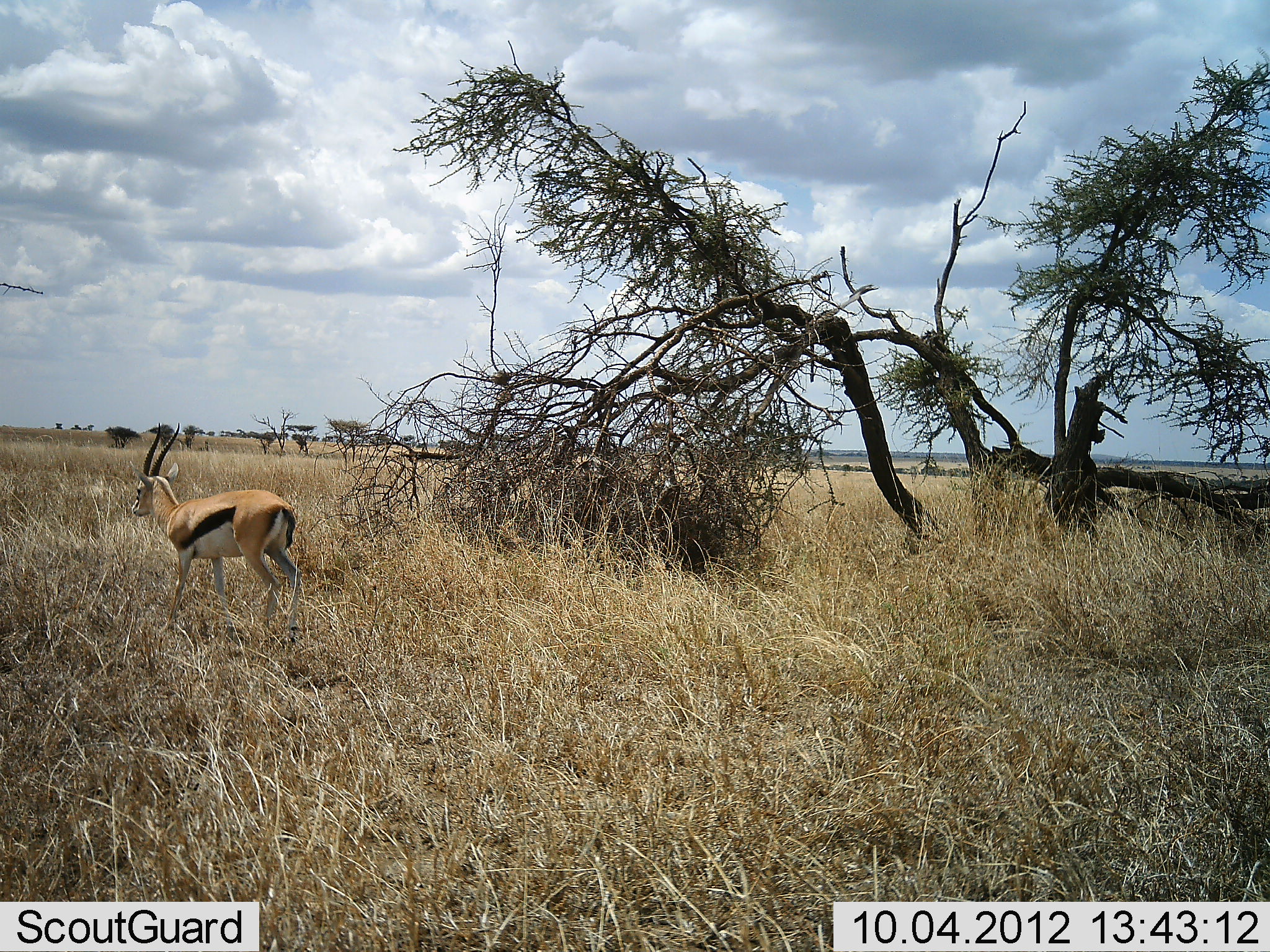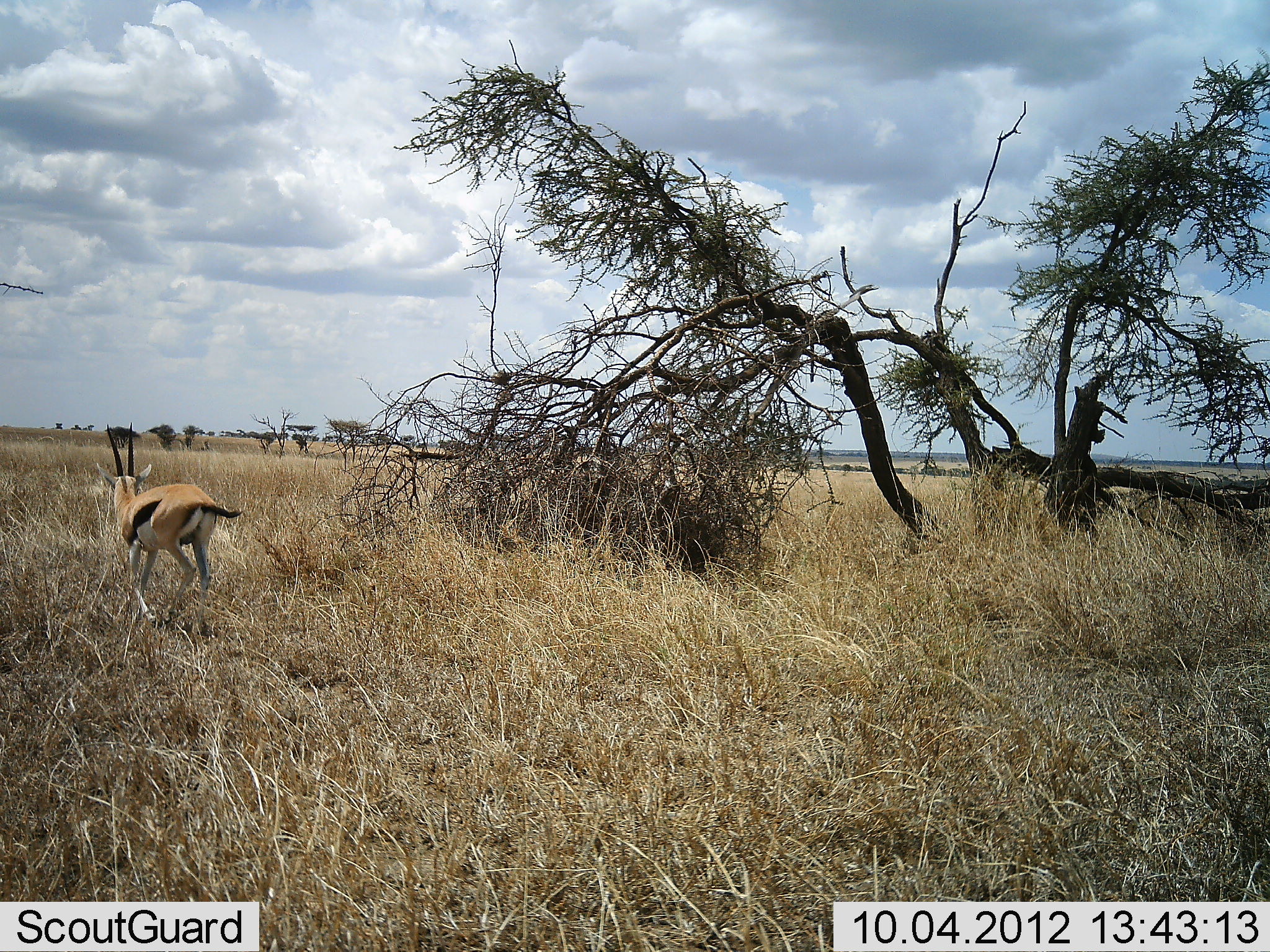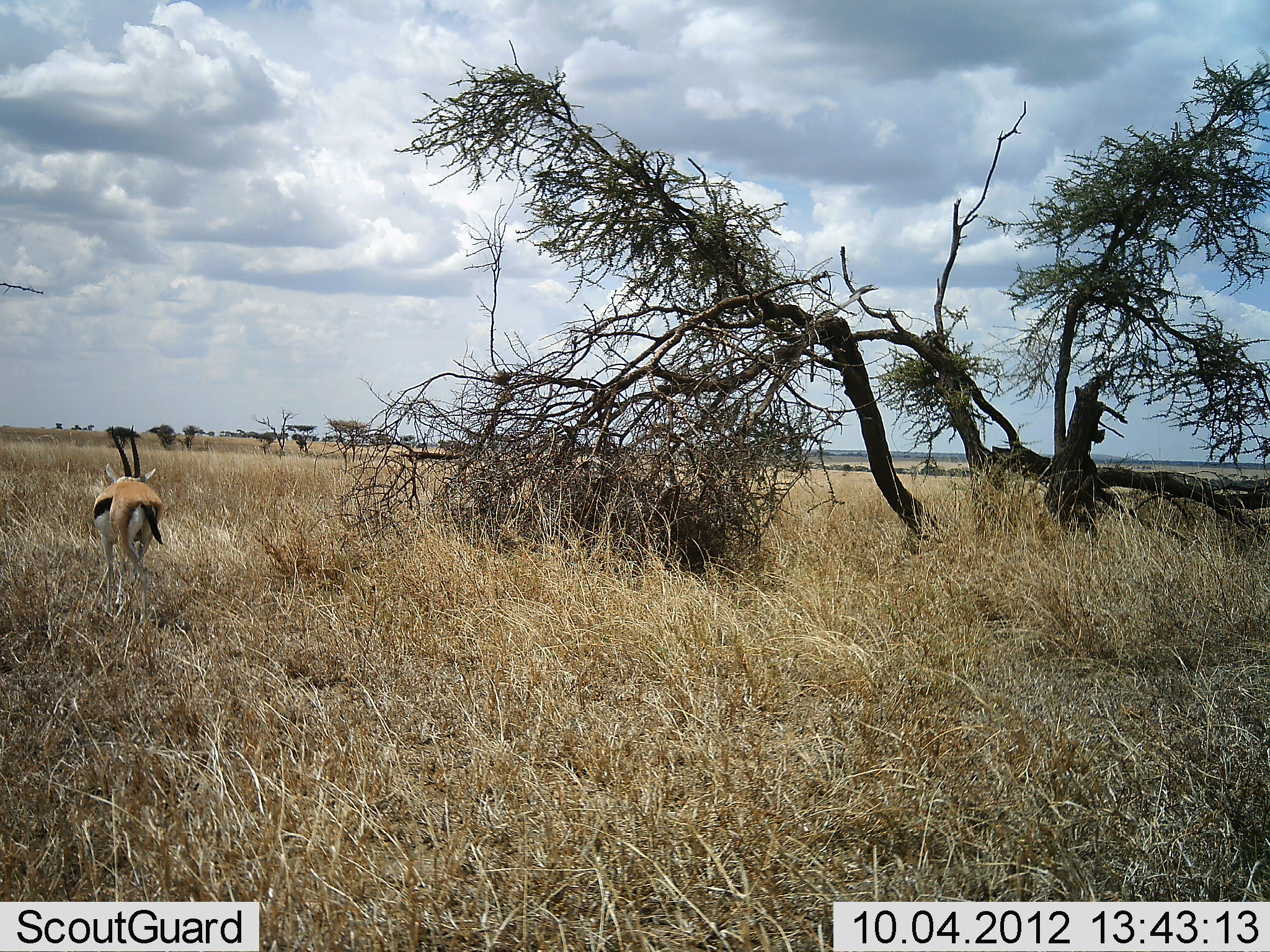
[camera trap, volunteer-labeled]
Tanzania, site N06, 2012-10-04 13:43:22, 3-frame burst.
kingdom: Animalia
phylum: Chordata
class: Mammalia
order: Artiodactyla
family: Bovidae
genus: Eudorcas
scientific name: Eudorcas thomsonii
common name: thomson's gazelle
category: gazellethomsons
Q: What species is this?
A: Gazellethomsons (thomson's gazelle) (Eudorcas thomsonii).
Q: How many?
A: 1.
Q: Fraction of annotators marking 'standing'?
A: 20%.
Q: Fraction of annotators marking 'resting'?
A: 0%.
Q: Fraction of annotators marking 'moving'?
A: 100%.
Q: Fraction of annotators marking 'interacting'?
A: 0%.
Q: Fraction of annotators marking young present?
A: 0%.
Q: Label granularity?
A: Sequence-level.